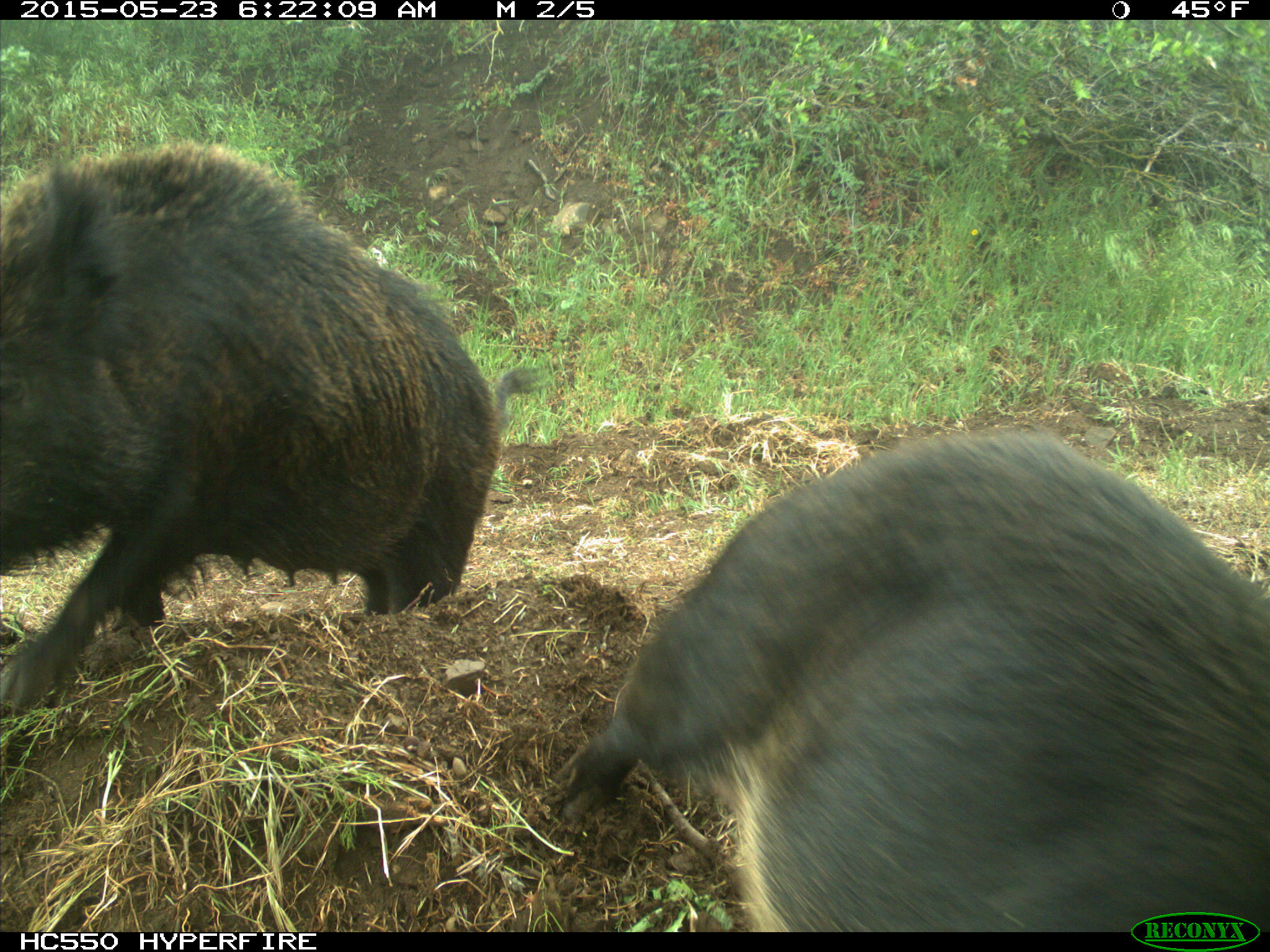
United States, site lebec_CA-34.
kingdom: Animalia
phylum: Chordata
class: Mammalia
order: Artiodactyla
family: Suidae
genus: Sus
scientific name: Sus scrofa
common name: wild boar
Sus scrofa (wild boar).